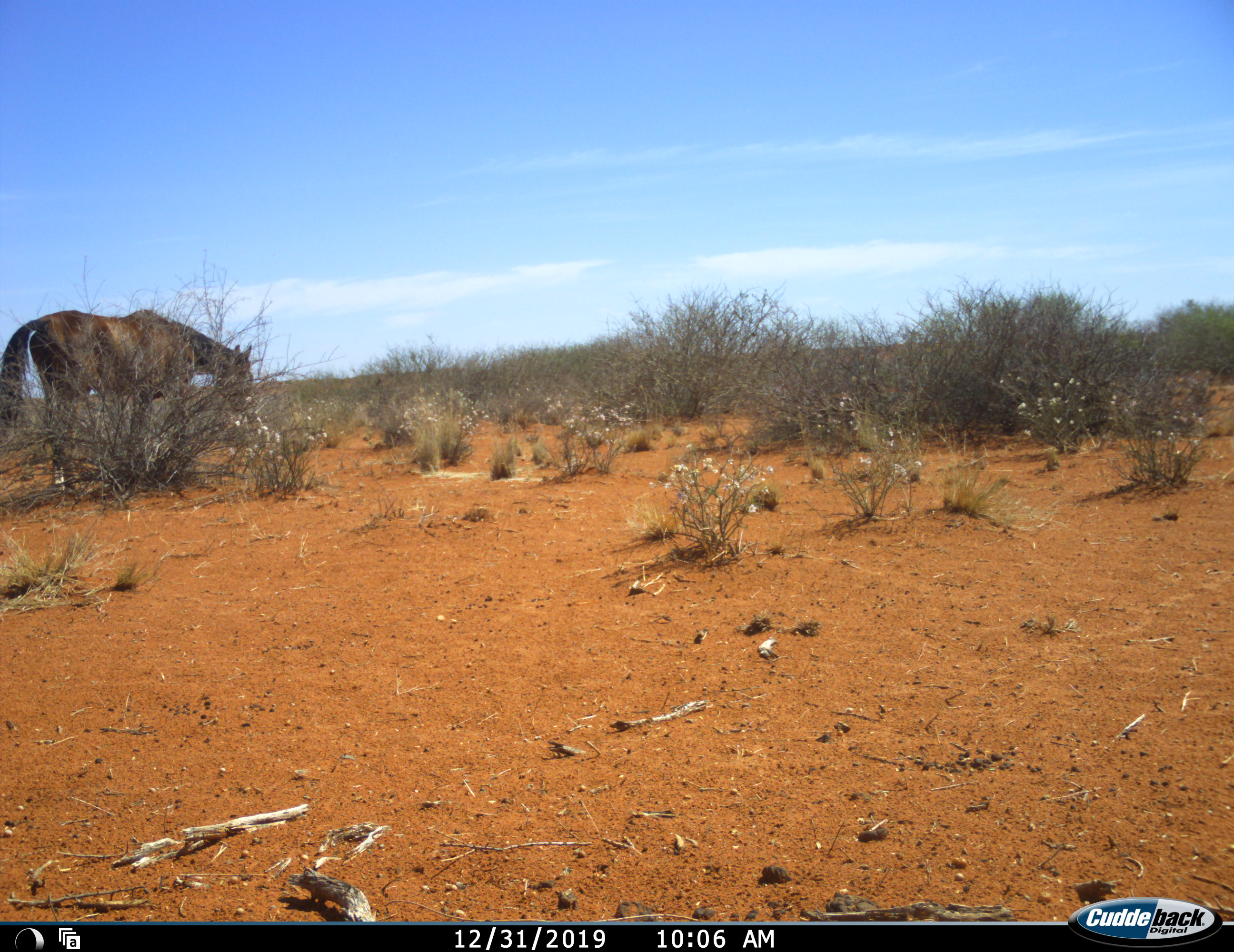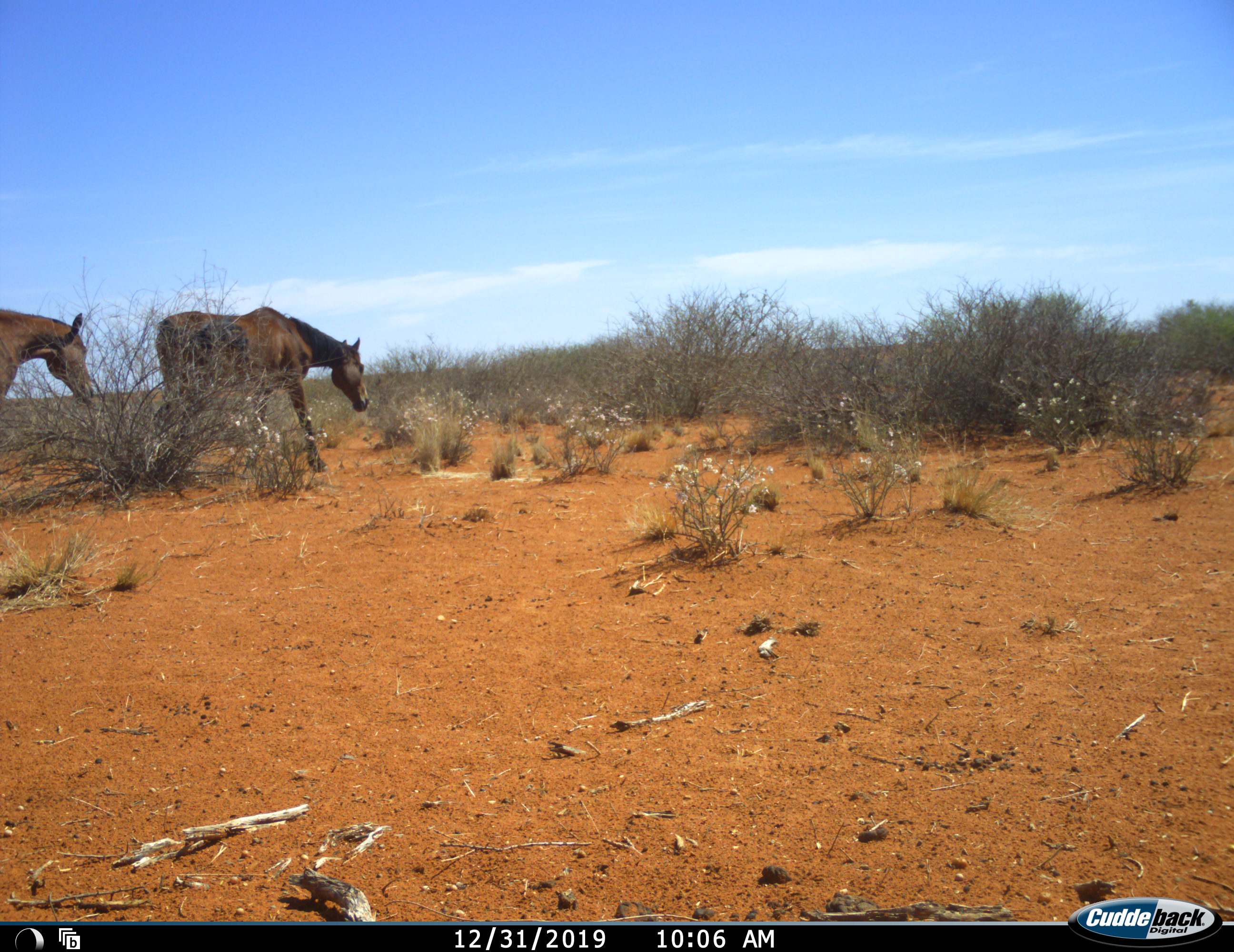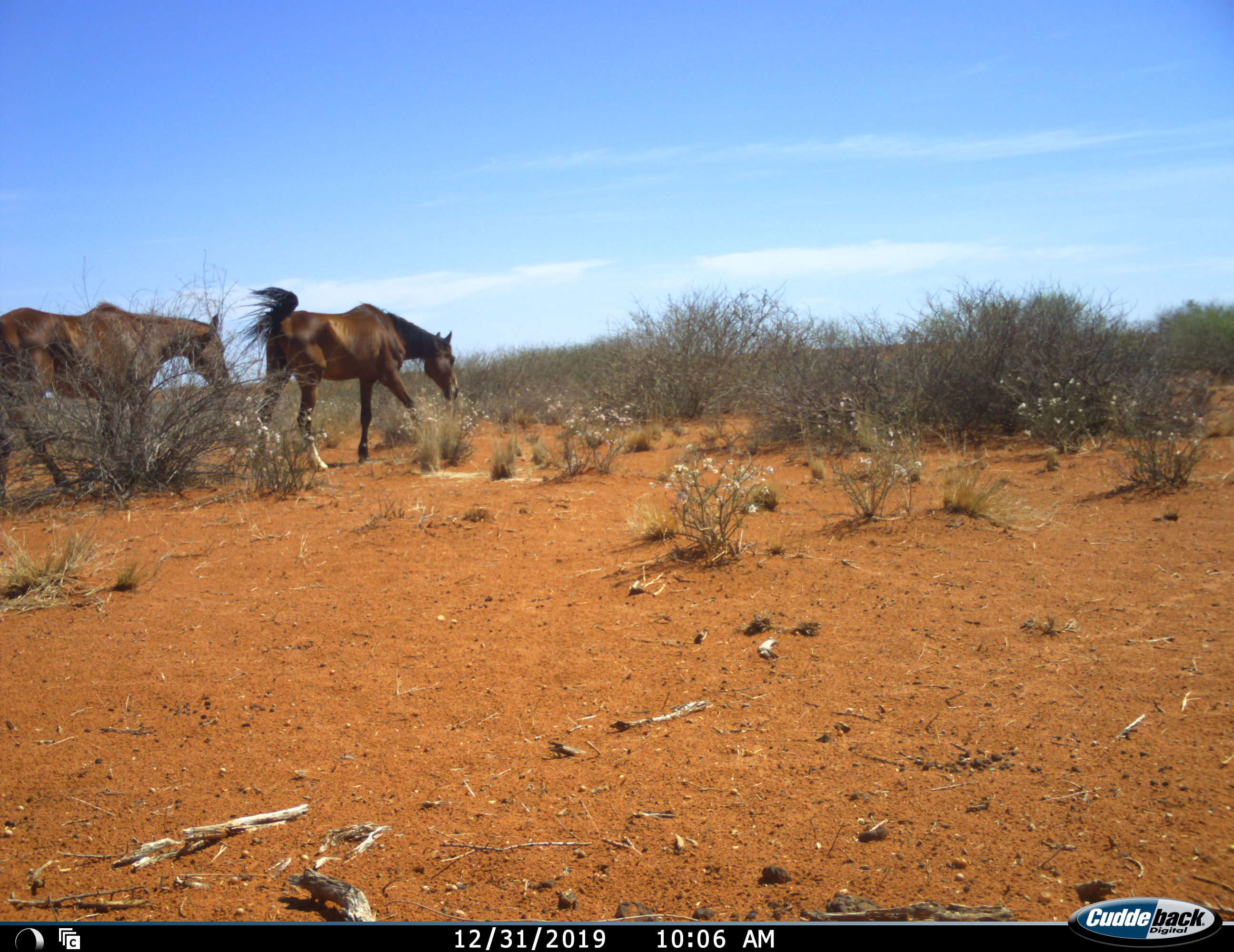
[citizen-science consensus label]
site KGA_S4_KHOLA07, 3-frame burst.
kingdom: Animalia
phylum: Chordata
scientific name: Vertebrata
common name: domestic animal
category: domesticanimal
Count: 2.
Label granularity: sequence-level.